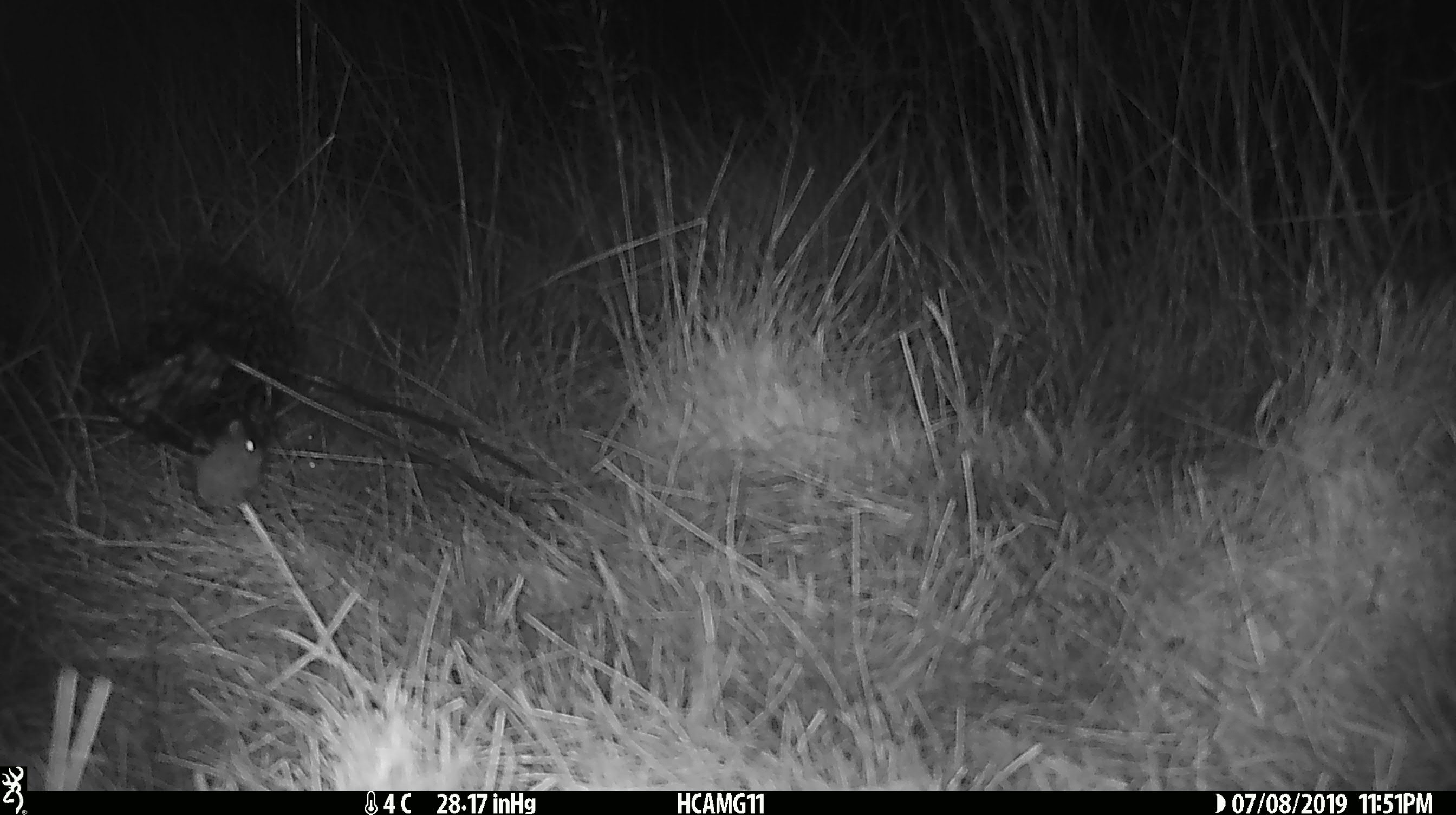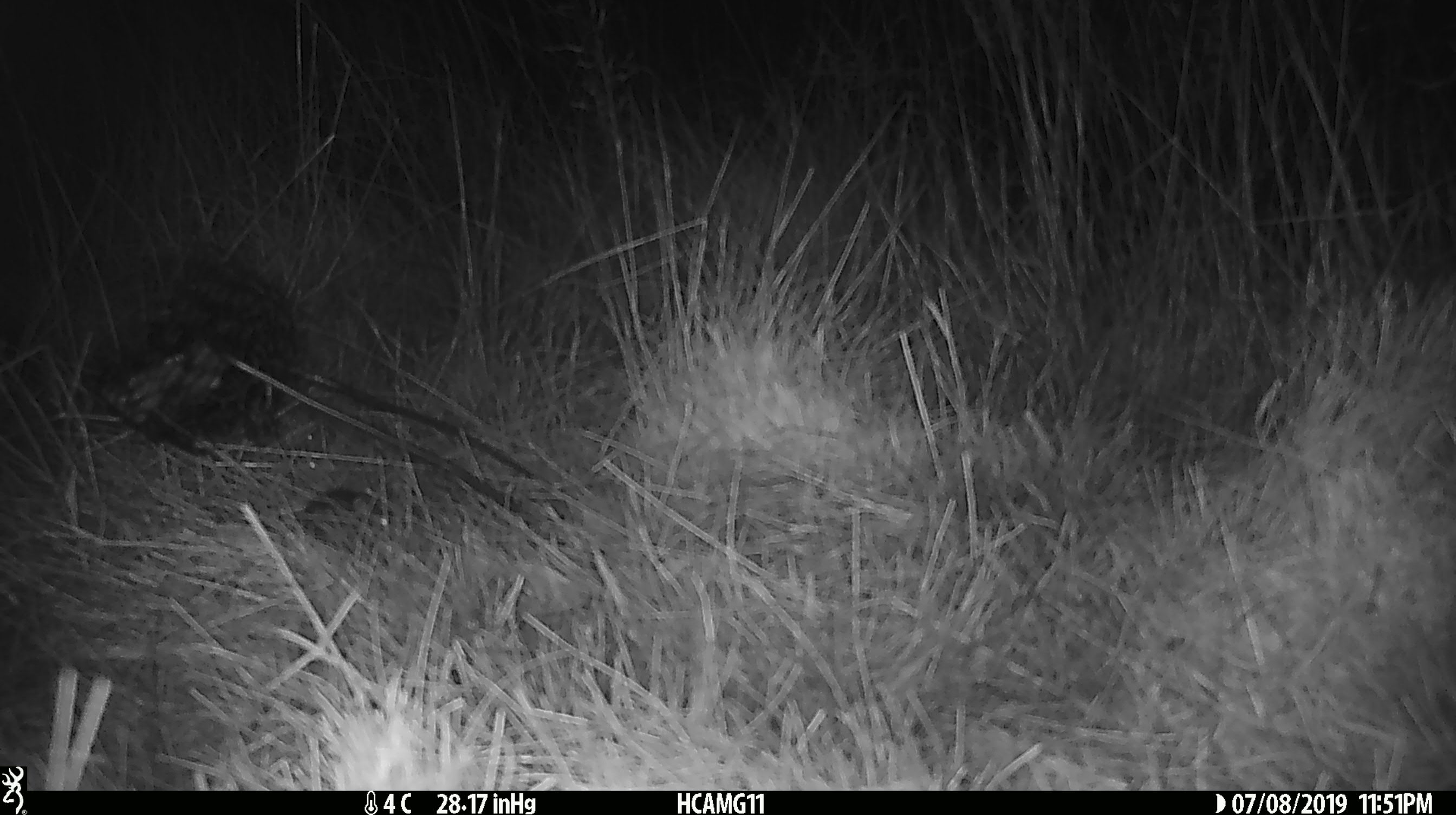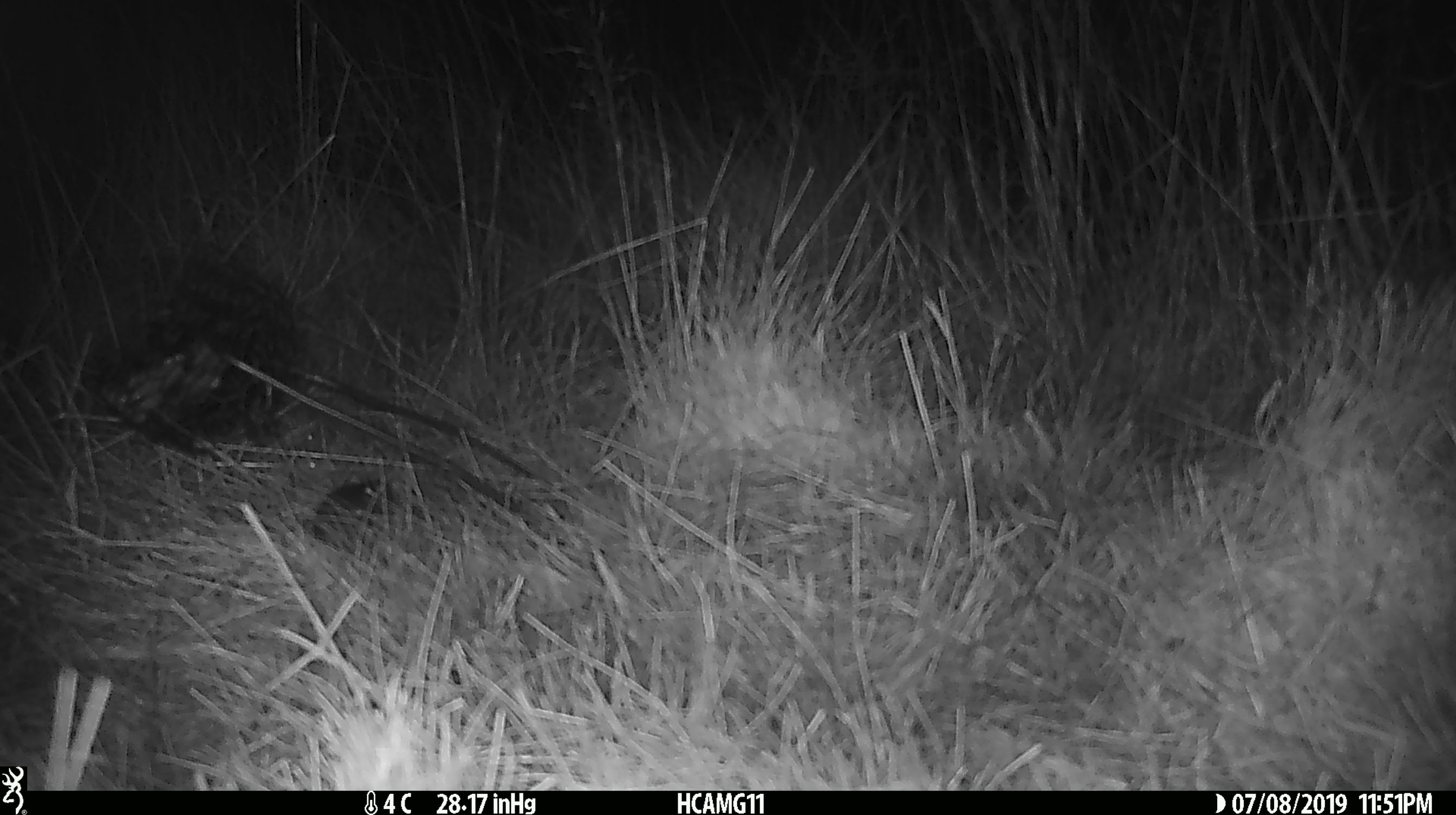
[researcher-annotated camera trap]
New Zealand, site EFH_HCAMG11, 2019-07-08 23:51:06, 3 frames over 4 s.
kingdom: Animalia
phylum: Chordata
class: Mammalia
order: Rodentia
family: Muridae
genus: Mus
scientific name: Mus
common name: mouse